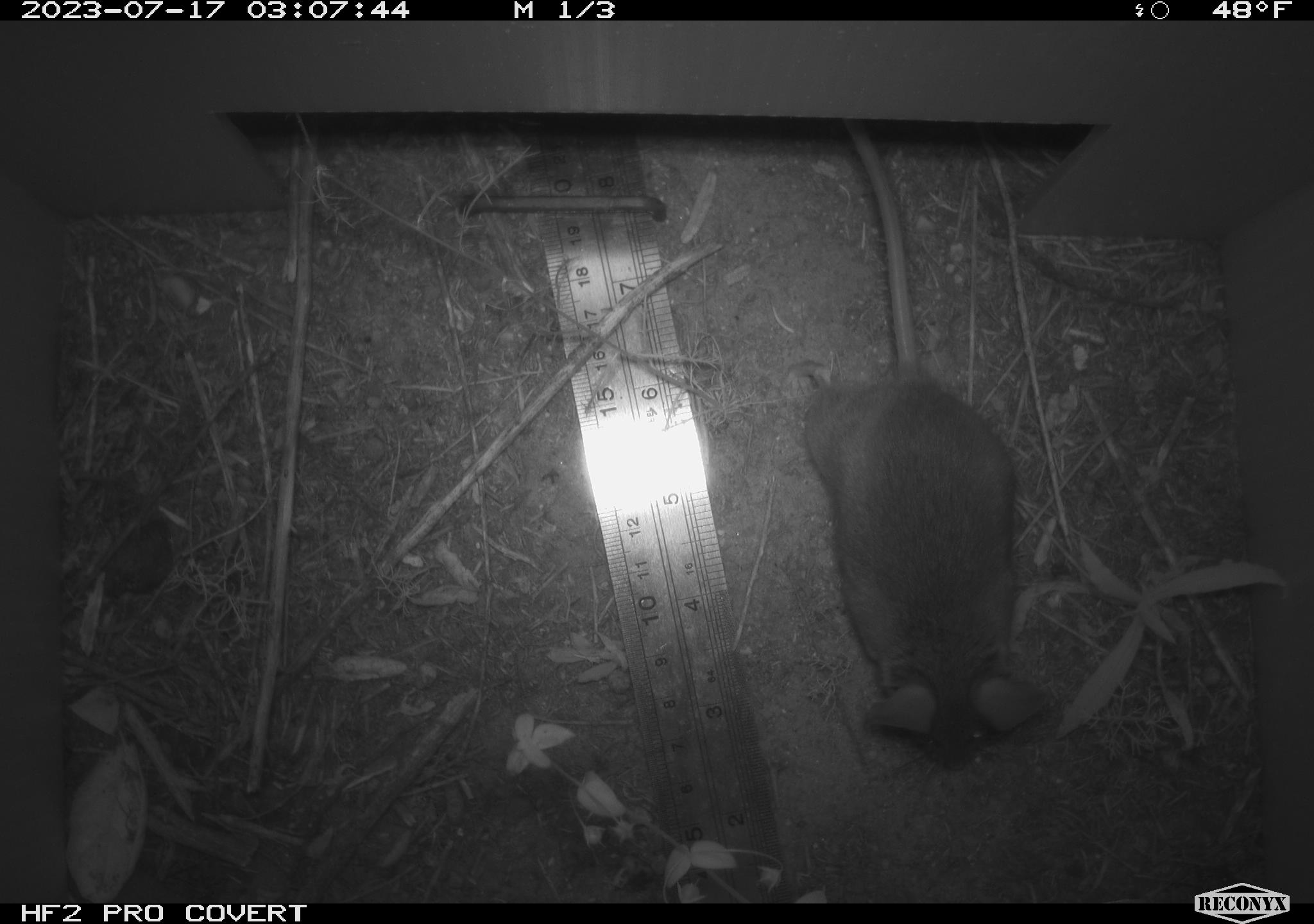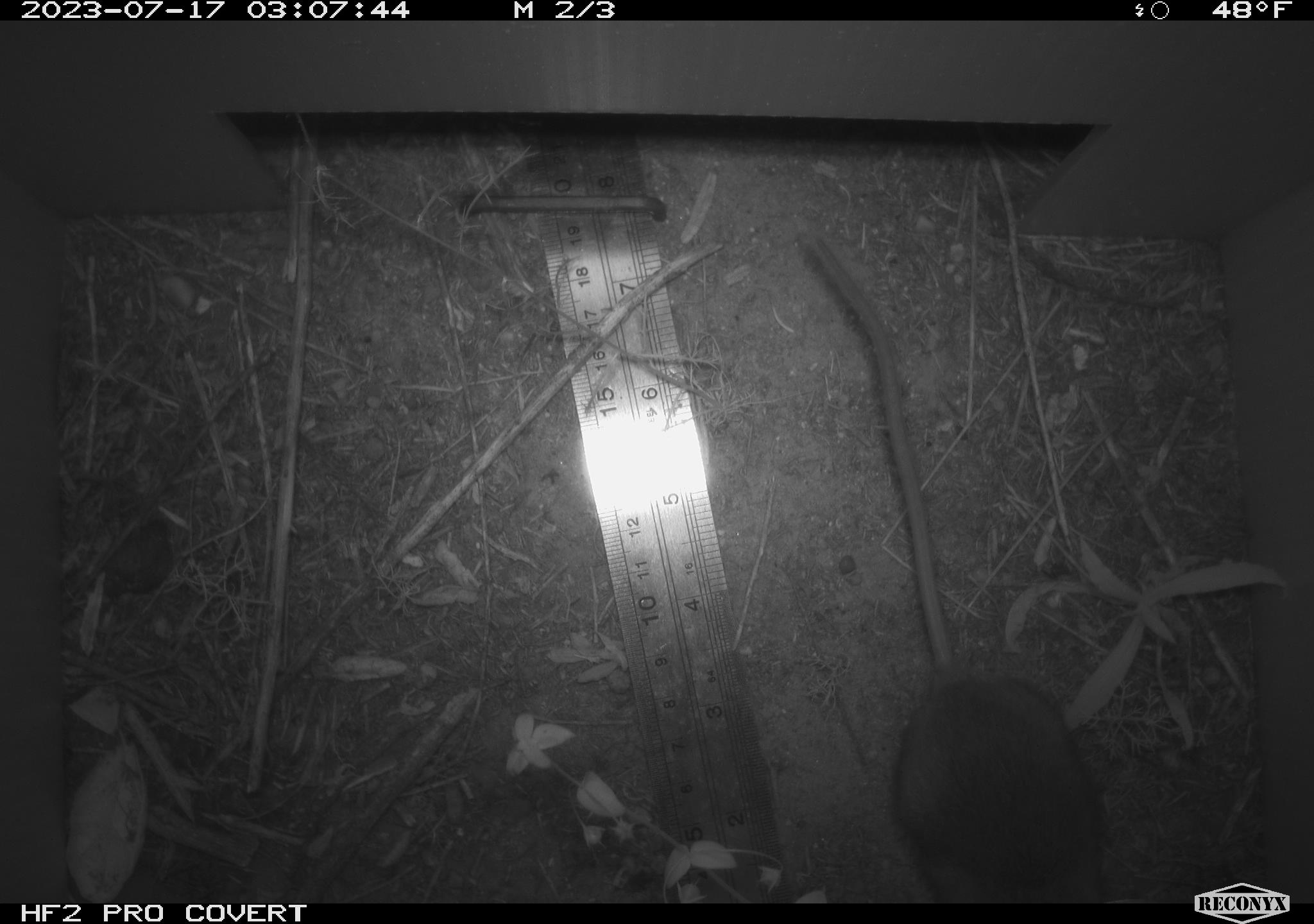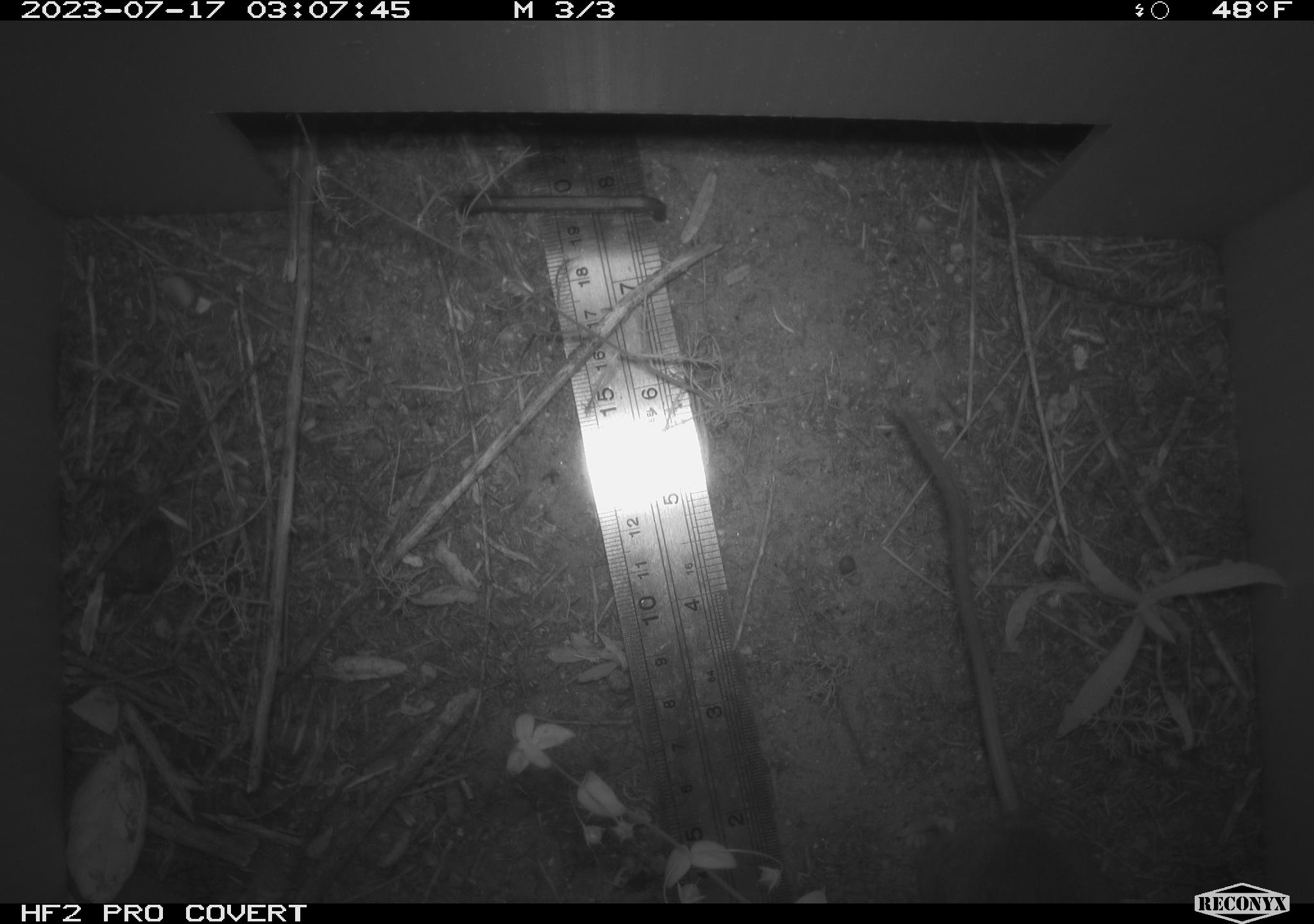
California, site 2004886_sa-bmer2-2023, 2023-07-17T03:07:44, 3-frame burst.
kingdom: Animalia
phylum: Chordata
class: Mammalia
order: Rodentia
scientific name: Rodentia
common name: mouse species